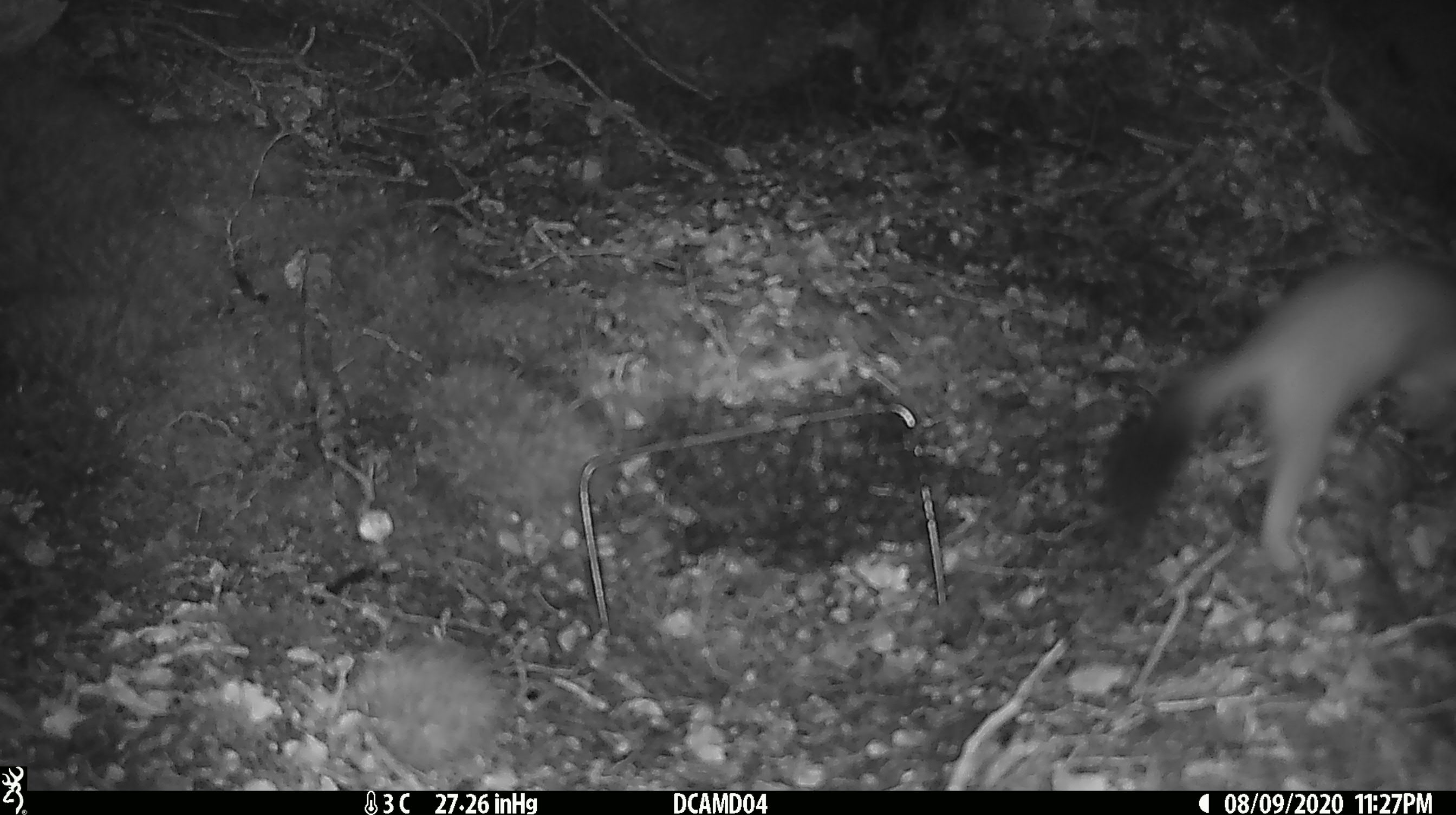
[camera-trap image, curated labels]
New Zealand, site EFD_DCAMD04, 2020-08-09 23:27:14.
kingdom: Animalia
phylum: Chordata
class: Mammalia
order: Carnivora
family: Mustelidae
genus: Mustela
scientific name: Mustela erminea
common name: stoat